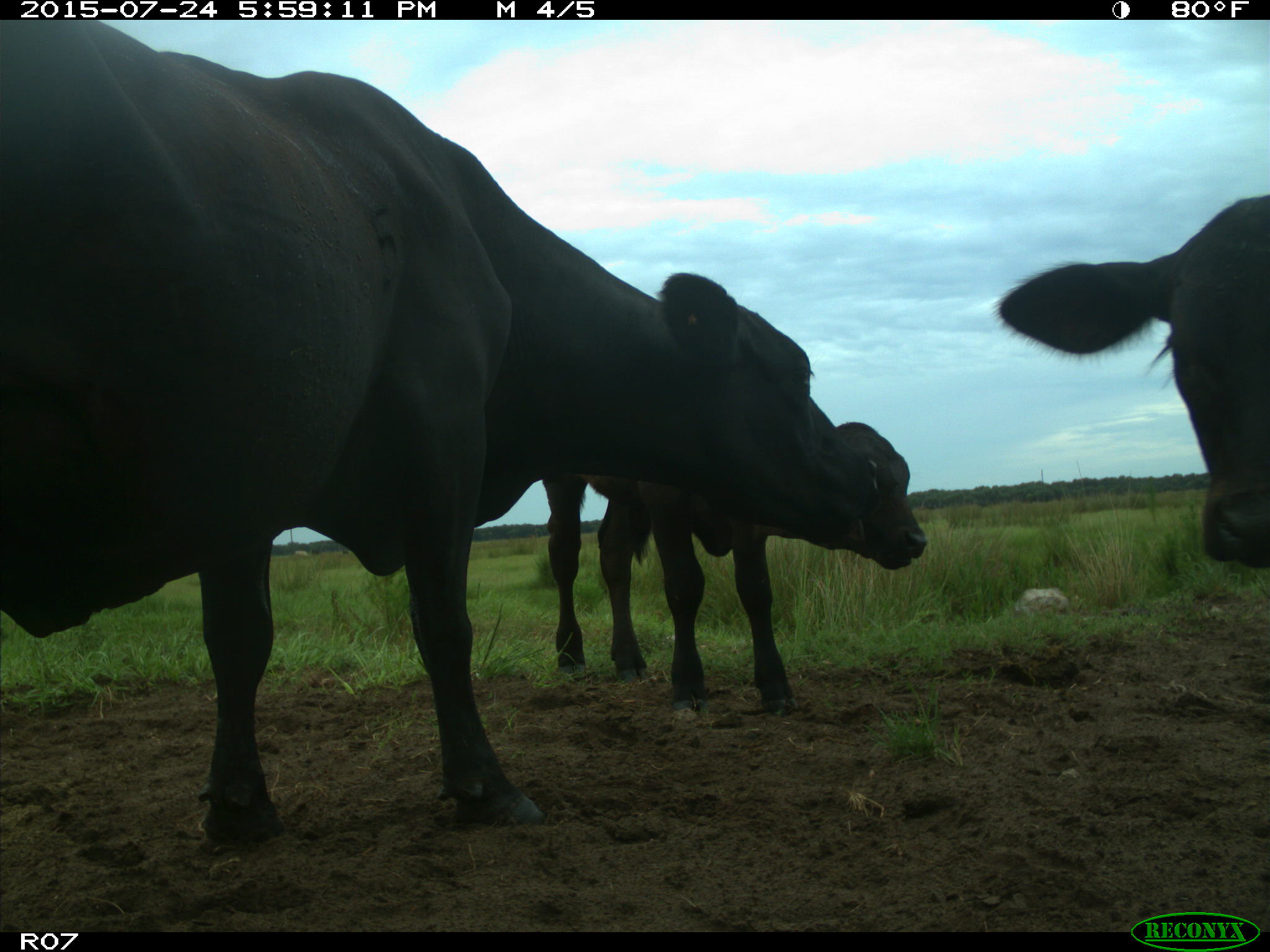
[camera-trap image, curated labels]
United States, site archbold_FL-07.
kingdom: Animalia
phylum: Chordata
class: Mammalia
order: Artiodactyla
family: Bovidae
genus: Bos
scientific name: Bos taurus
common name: domestic cow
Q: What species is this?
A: Bos taurus (domestic cow).